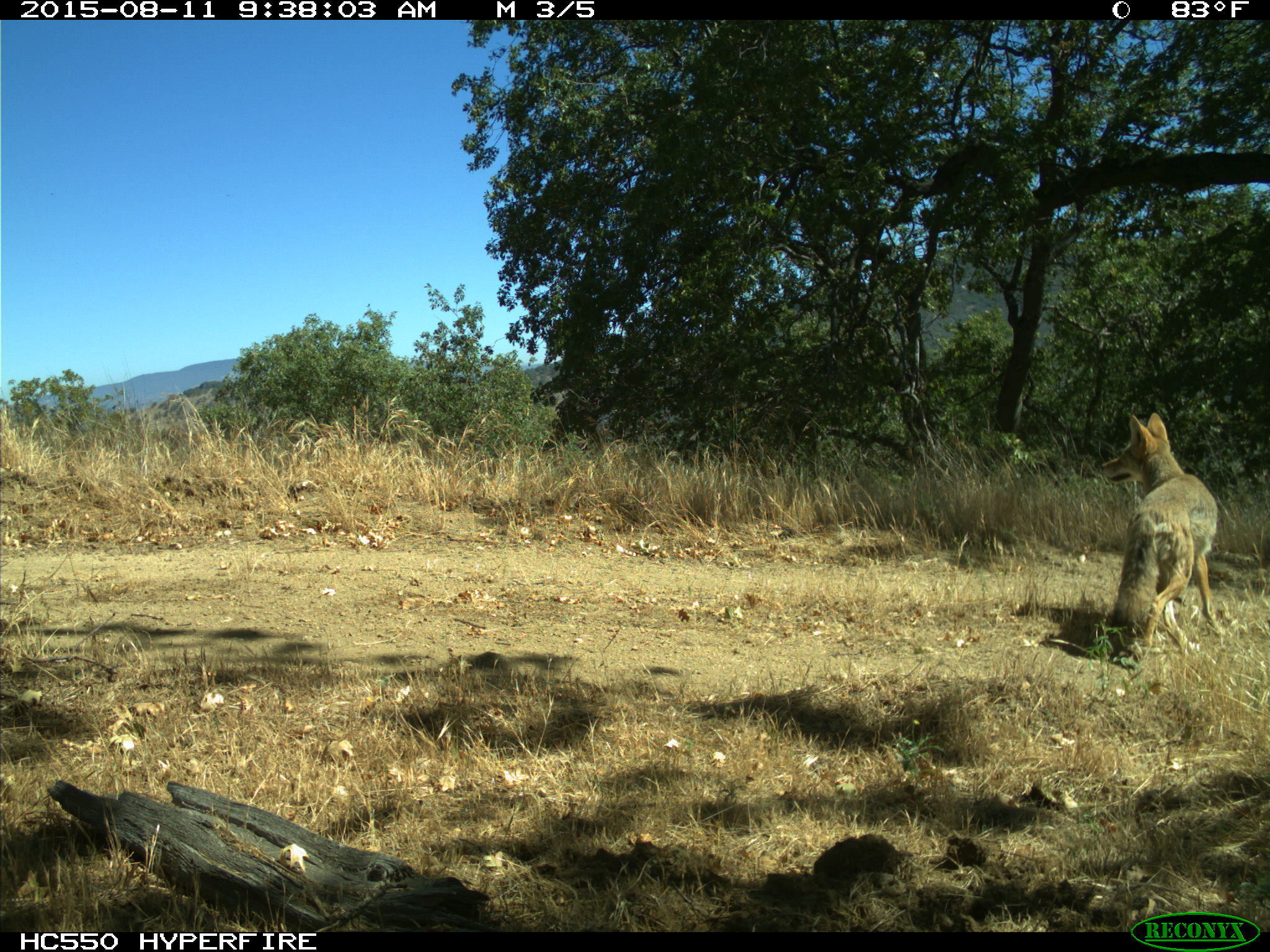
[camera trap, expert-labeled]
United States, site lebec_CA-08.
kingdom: Animalia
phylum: Chordata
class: Mammalia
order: Carnivora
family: Canidae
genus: Canis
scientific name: Canis latrans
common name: coyote